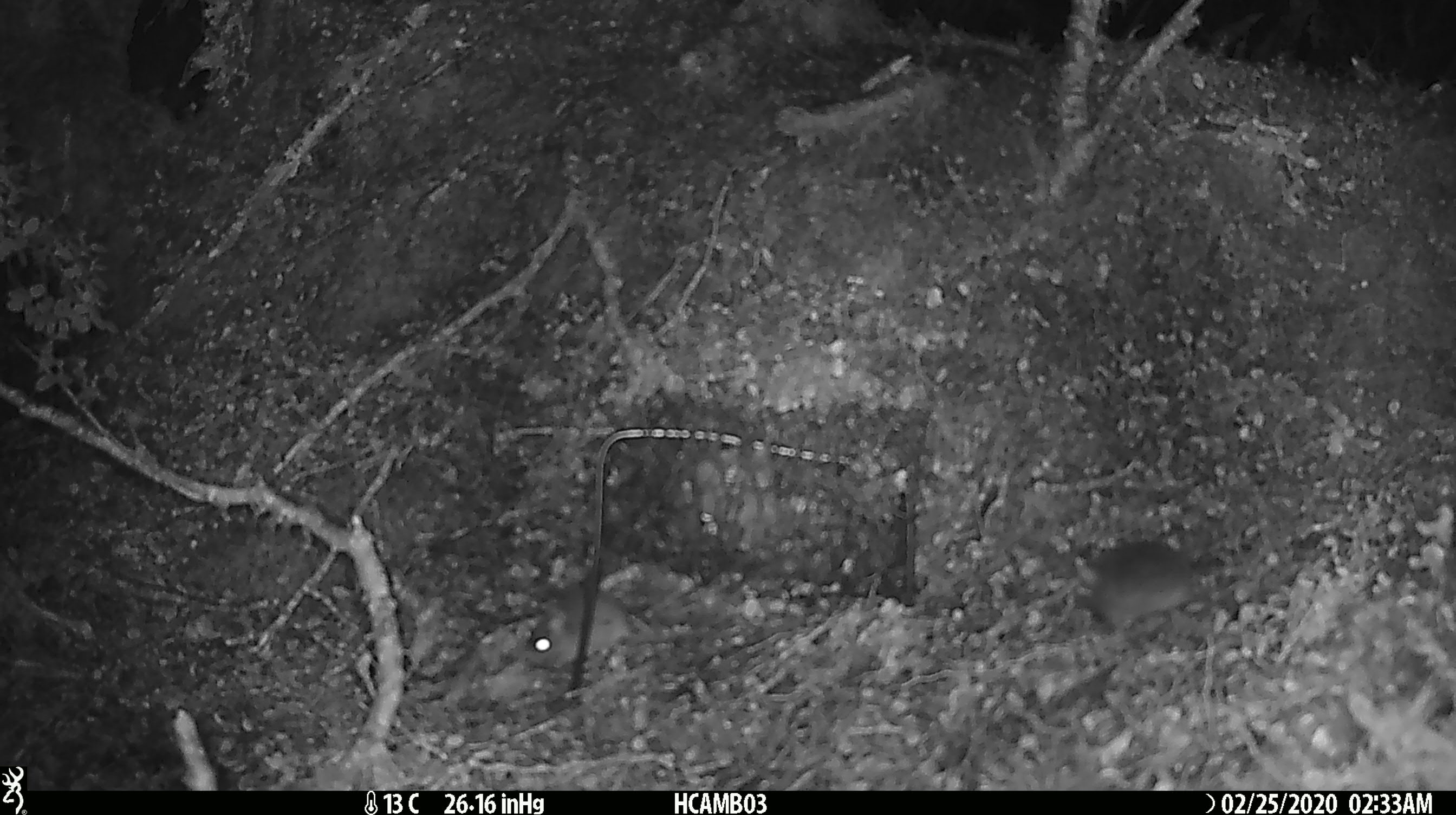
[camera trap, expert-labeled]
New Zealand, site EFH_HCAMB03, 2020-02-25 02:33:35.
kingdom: Animalia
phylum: Chordata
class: Mammalia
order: Rodentia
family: Muridae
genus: Mus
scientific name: Mus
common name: mouse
Mouse (Mus).